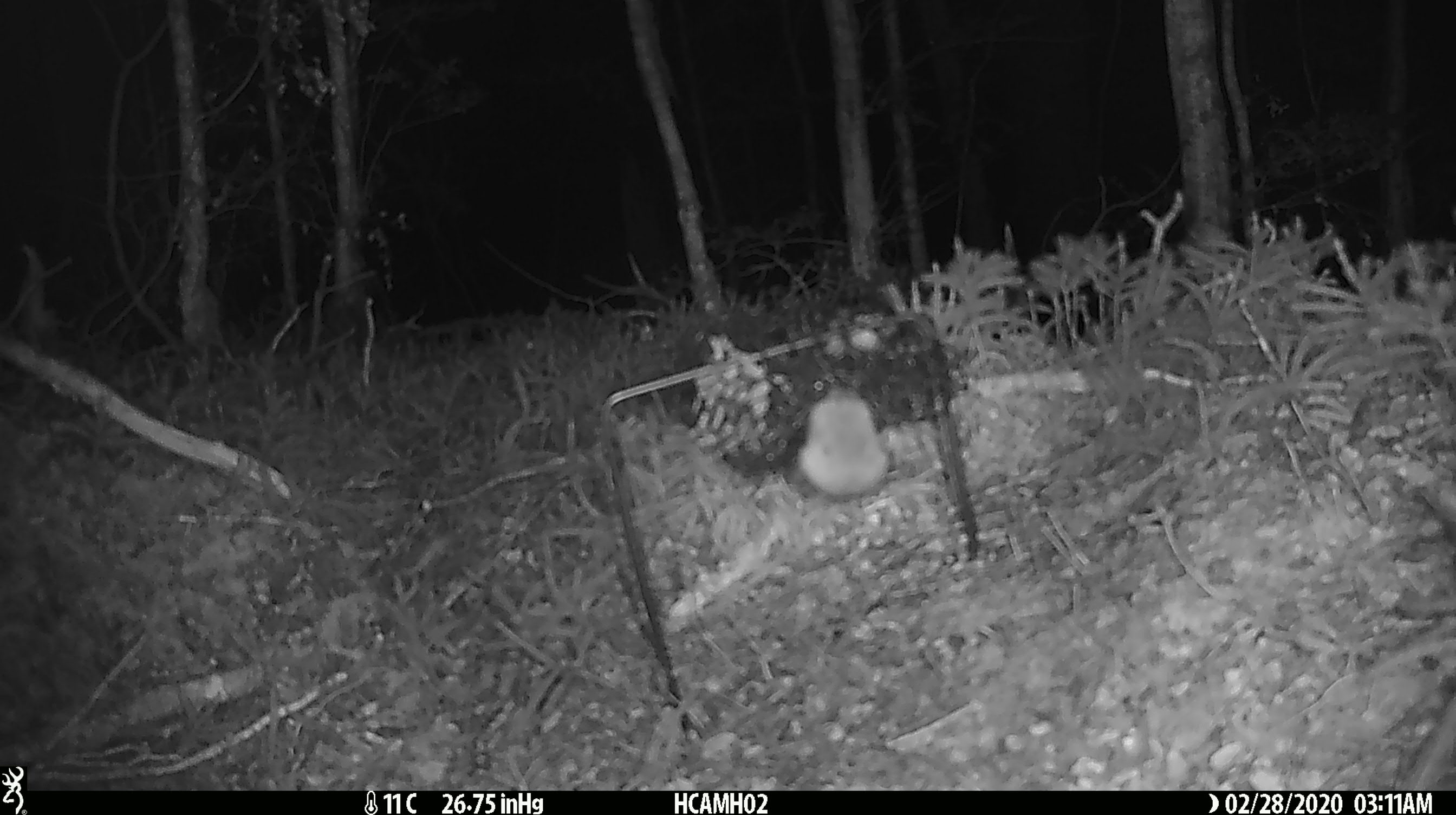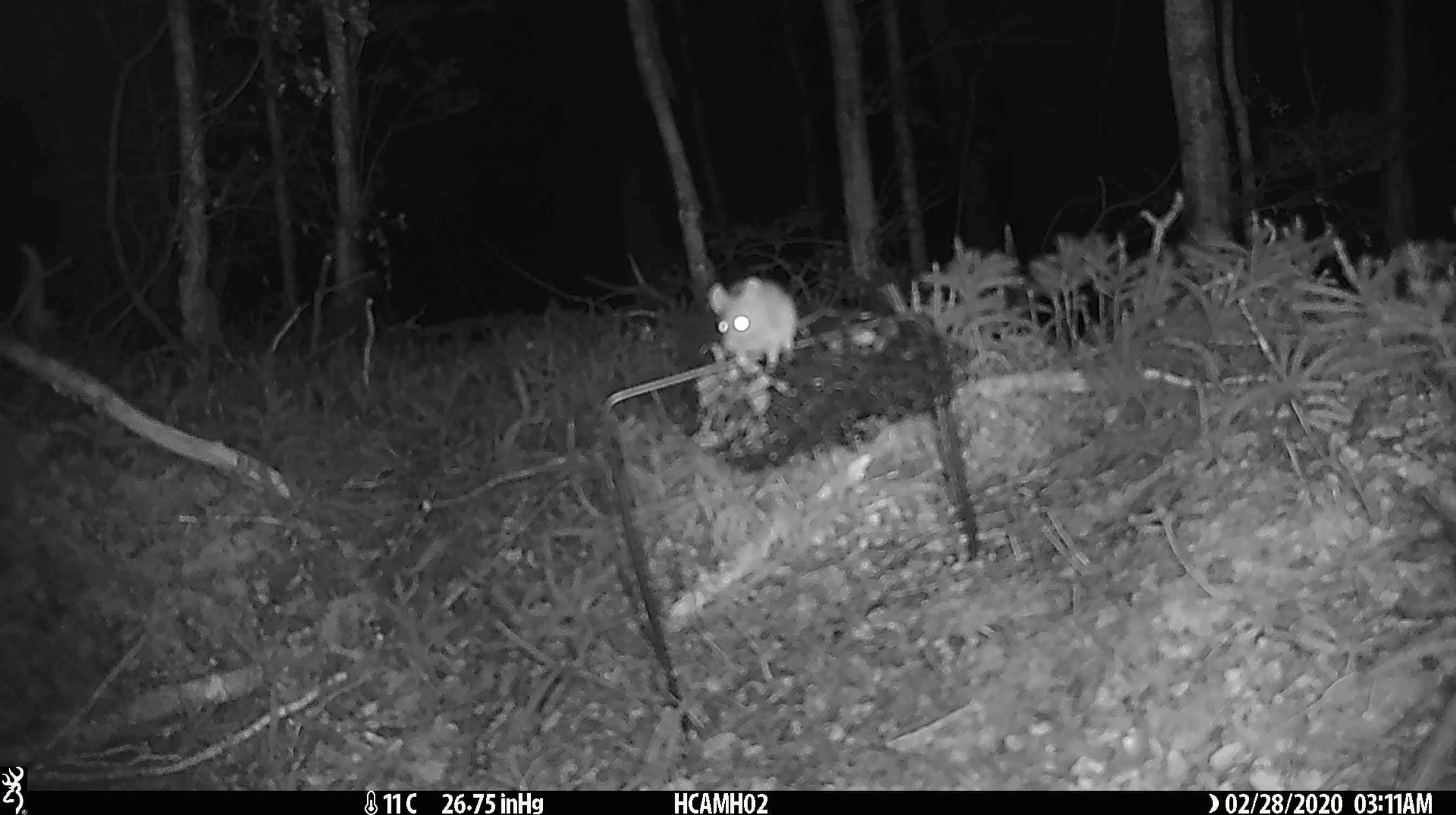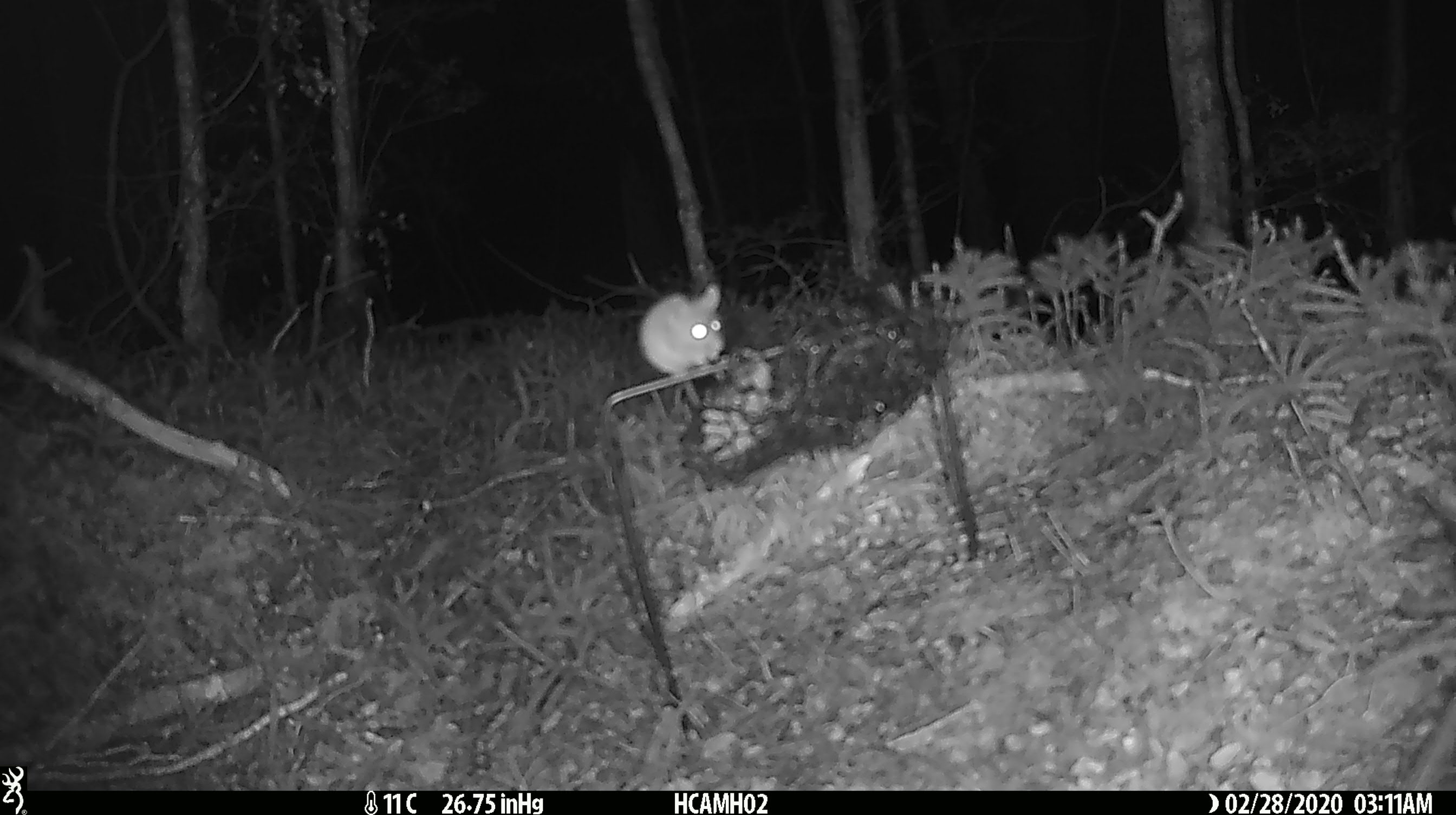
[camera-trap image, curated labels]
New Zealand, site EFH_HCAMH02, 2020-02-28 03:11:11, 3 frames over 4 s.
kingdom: Animalia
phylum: Chordata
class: Mammalia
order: Rodentia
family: Muridae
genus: Mus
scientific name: Mus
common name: mouse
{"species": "mouse (Mus)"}